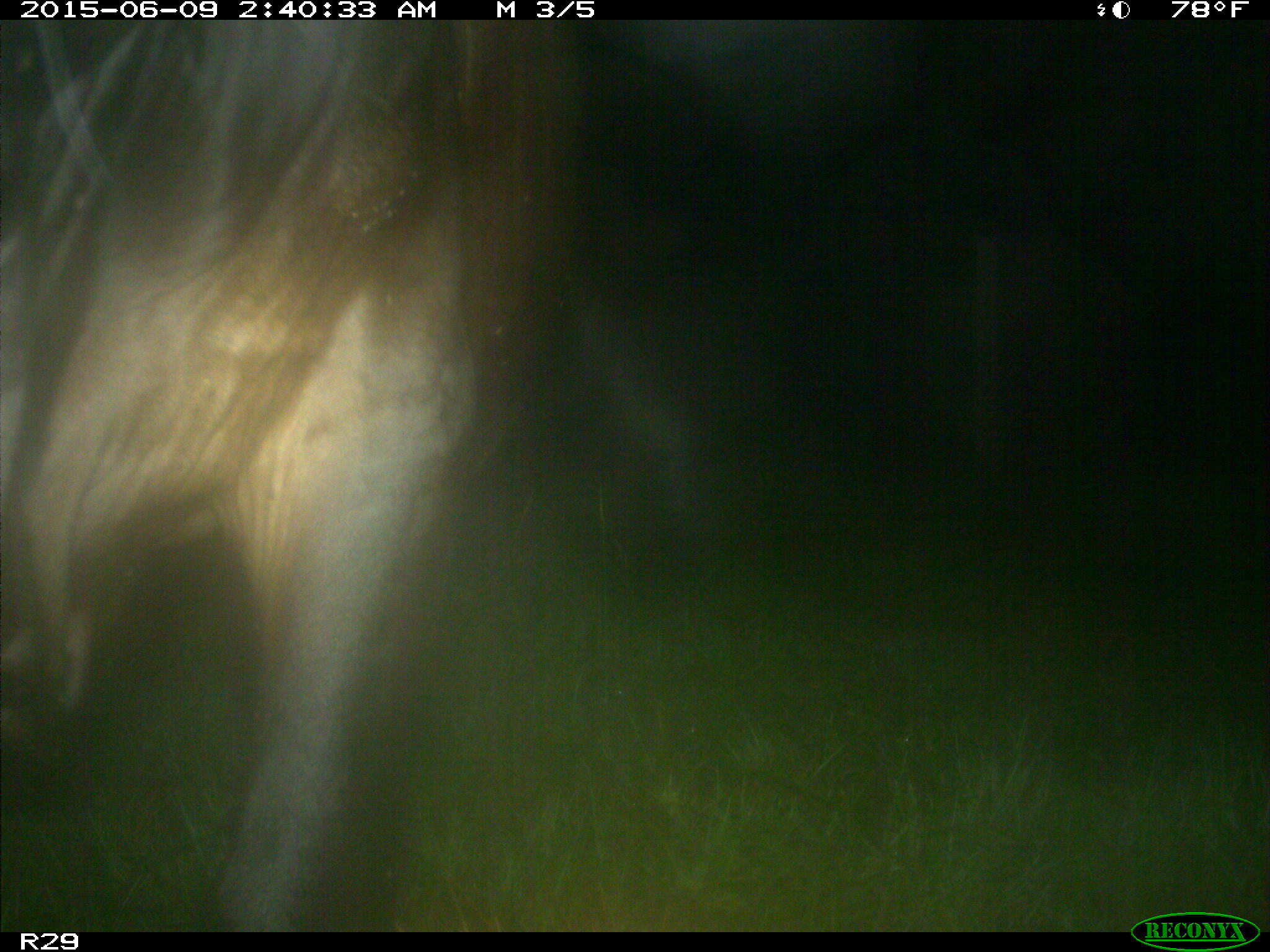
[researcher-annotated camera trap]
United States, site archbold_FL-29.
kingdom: Animalia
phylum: Chordata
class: Mammalia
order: Artiodactyla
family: Bovidae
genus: Bos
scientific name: Bos taurus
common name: domestic cow